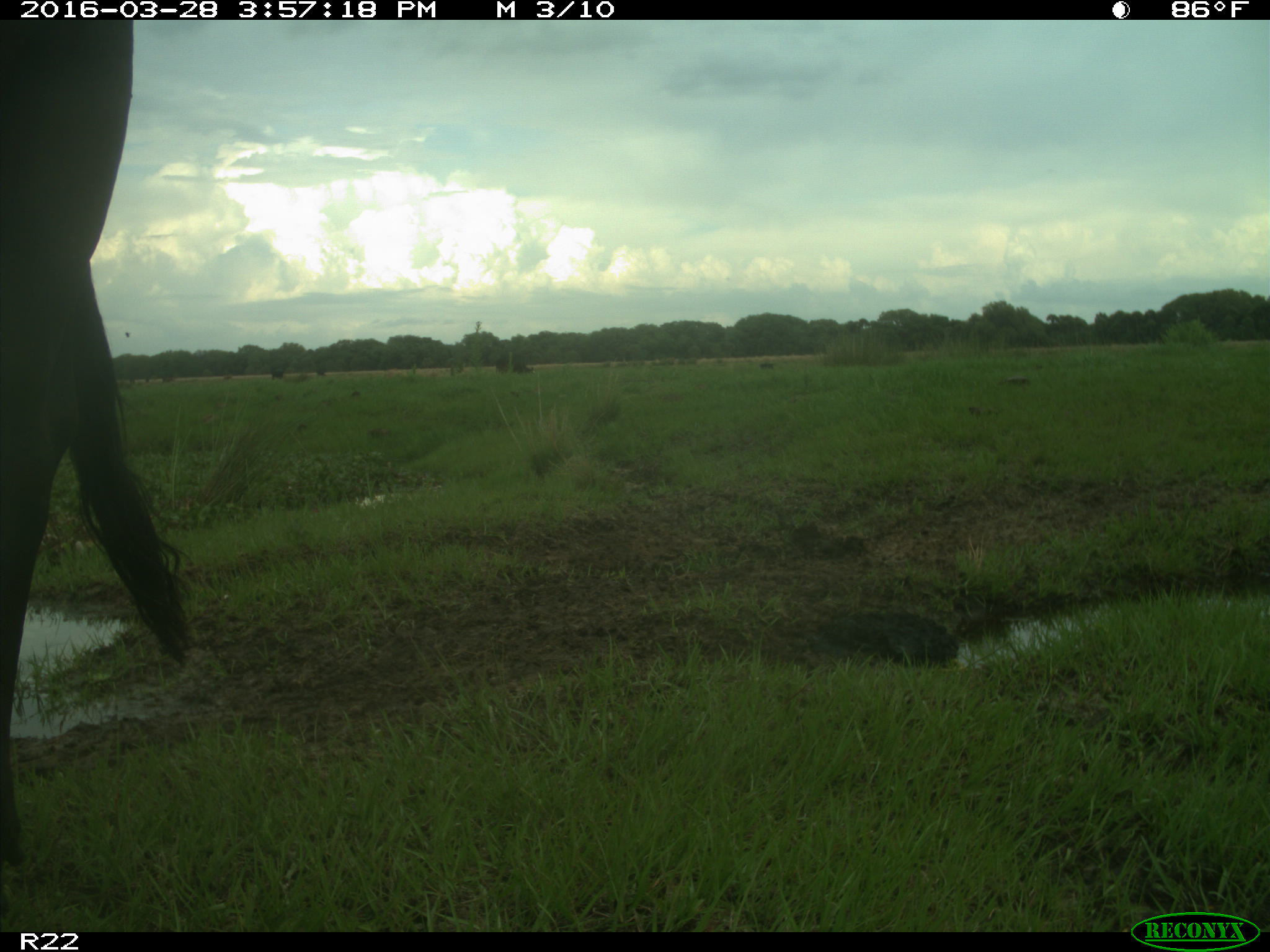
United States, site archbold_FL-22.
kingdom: Animalia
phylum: Chordata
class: Mammalia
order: Artiodactyla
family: Bovidae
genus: Bos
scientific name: Bos taurus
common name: domestic cow